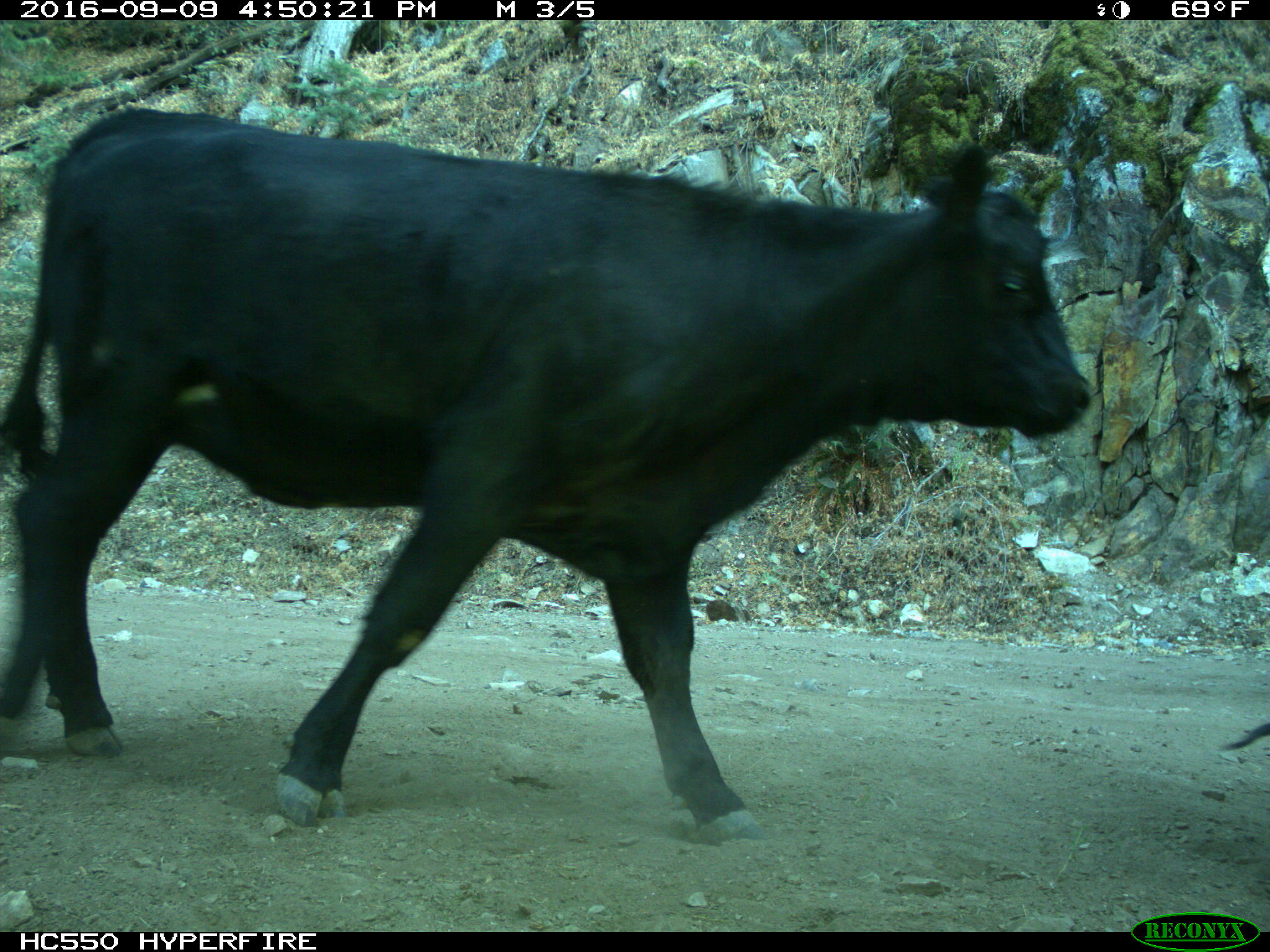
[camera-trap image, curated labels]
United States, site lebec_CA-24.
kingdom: Animalia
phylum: Chordata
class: Mammalia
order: Artiodactyla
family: Bovidae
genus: Bos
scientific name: Bos taurus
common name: domestic cow